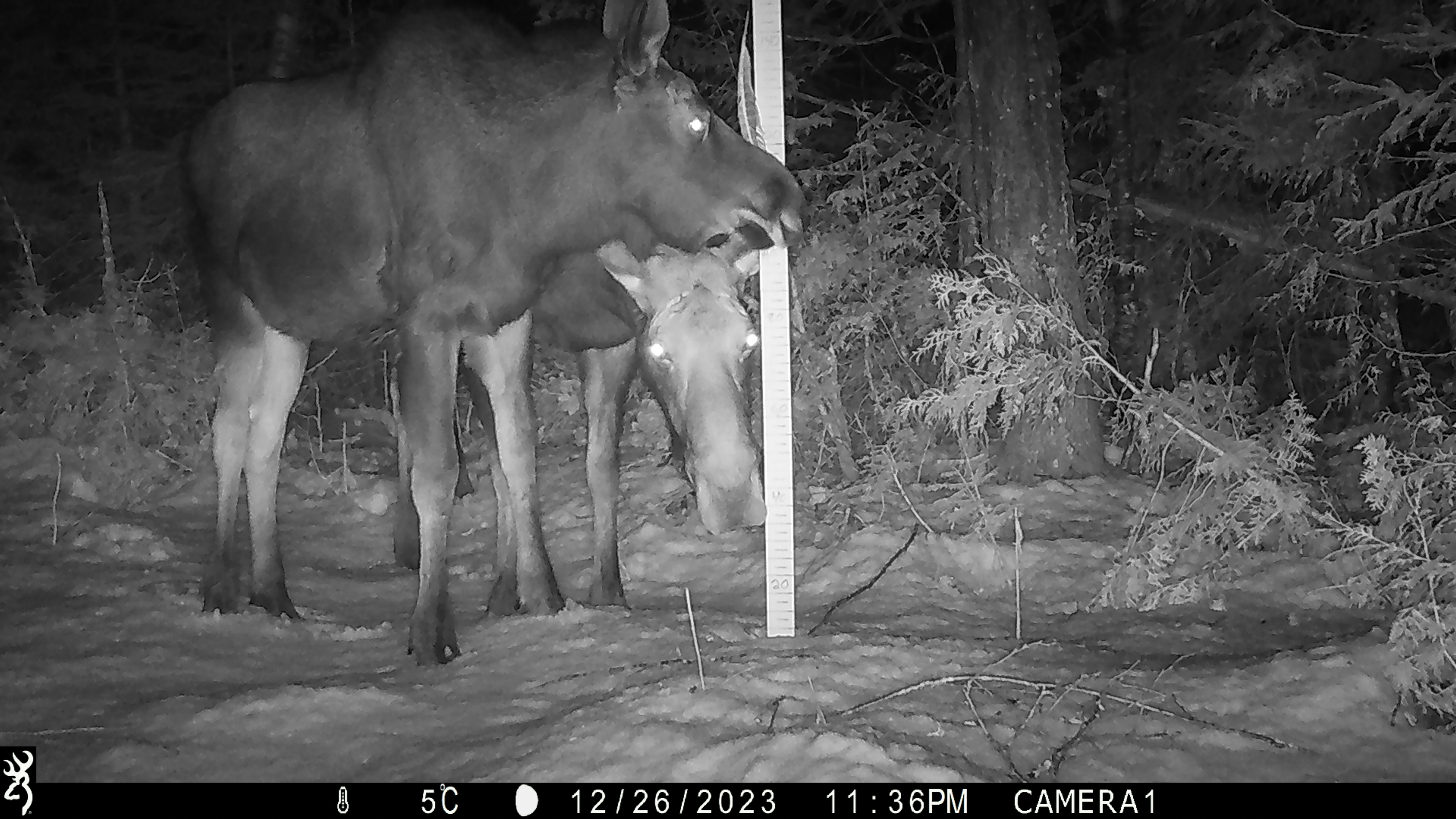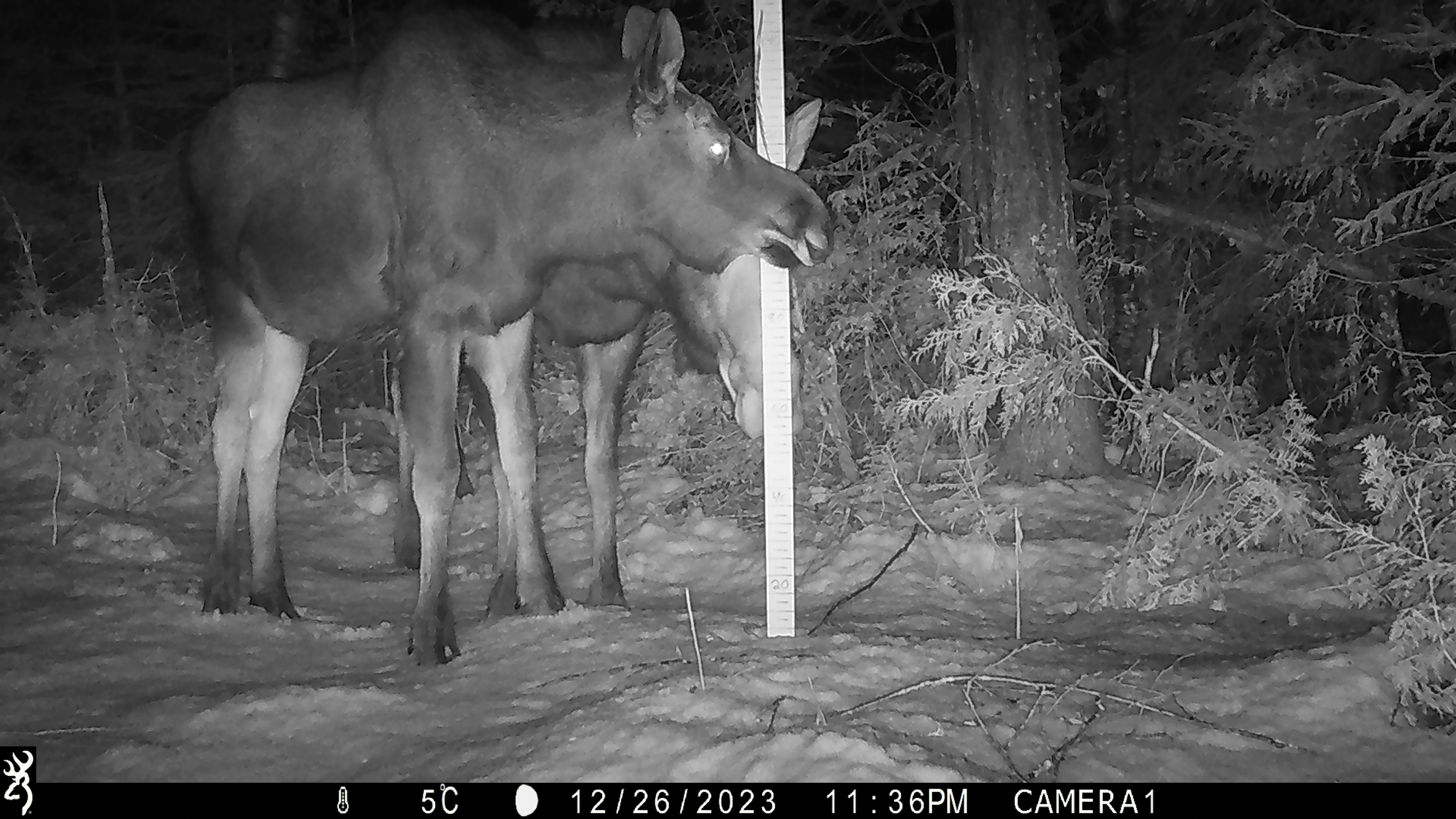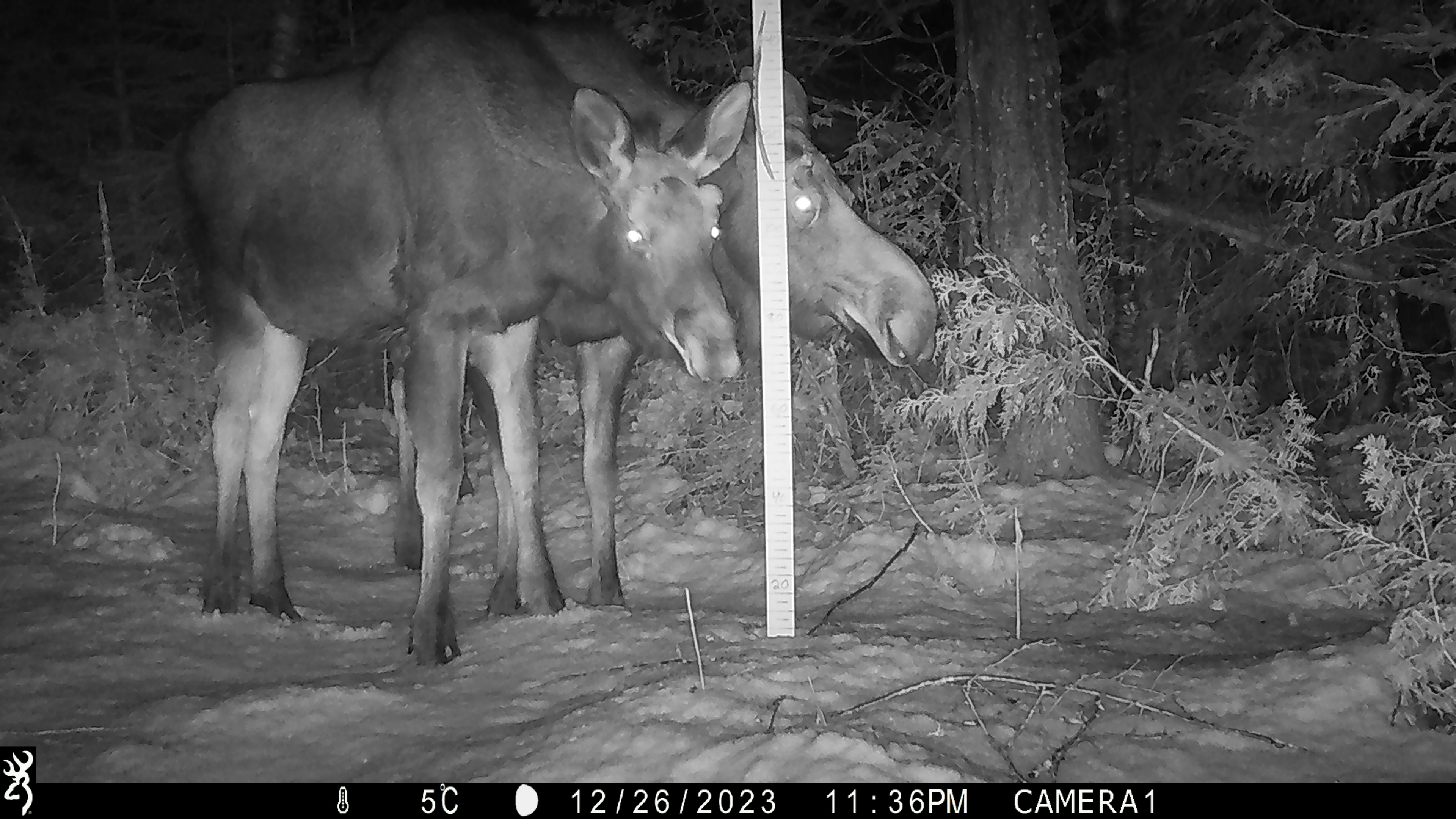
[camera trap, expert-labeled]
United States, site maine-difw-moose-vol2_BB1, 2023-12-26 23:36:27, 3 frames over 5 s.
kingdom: Animalia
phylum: Chordata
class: Mammalia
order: Artiodactyla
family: Cervidae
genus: Alces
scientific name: Alces alces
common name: moose